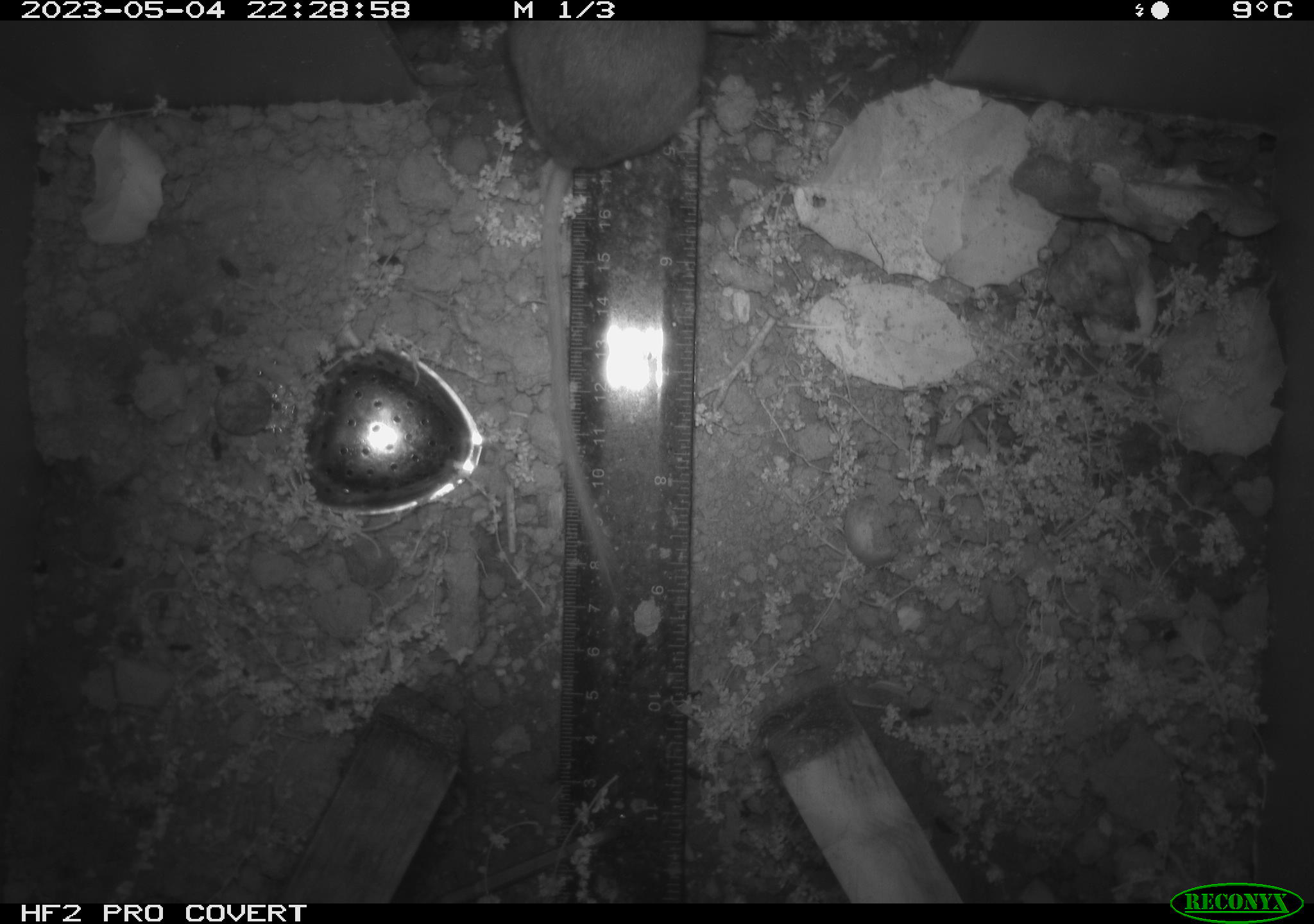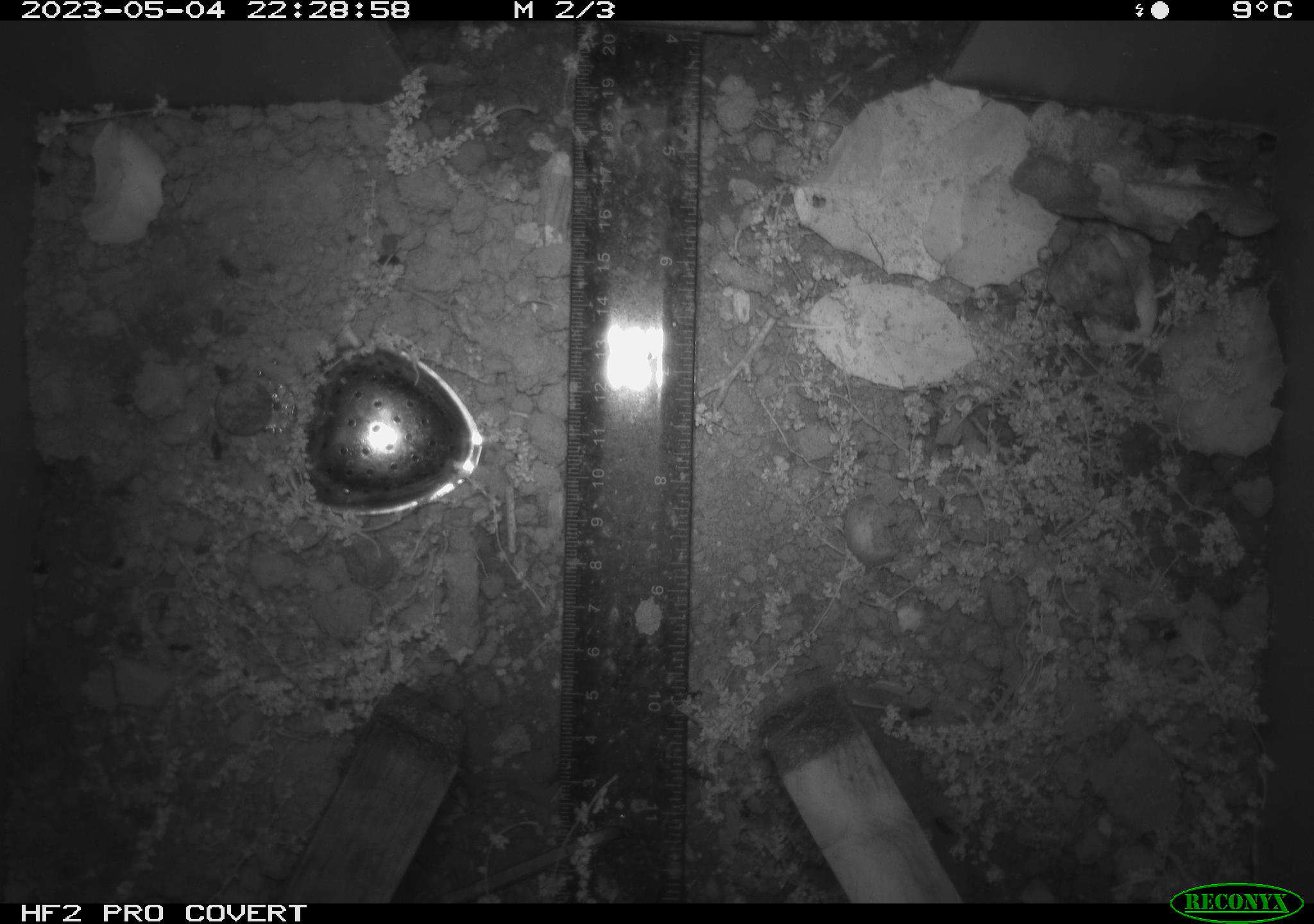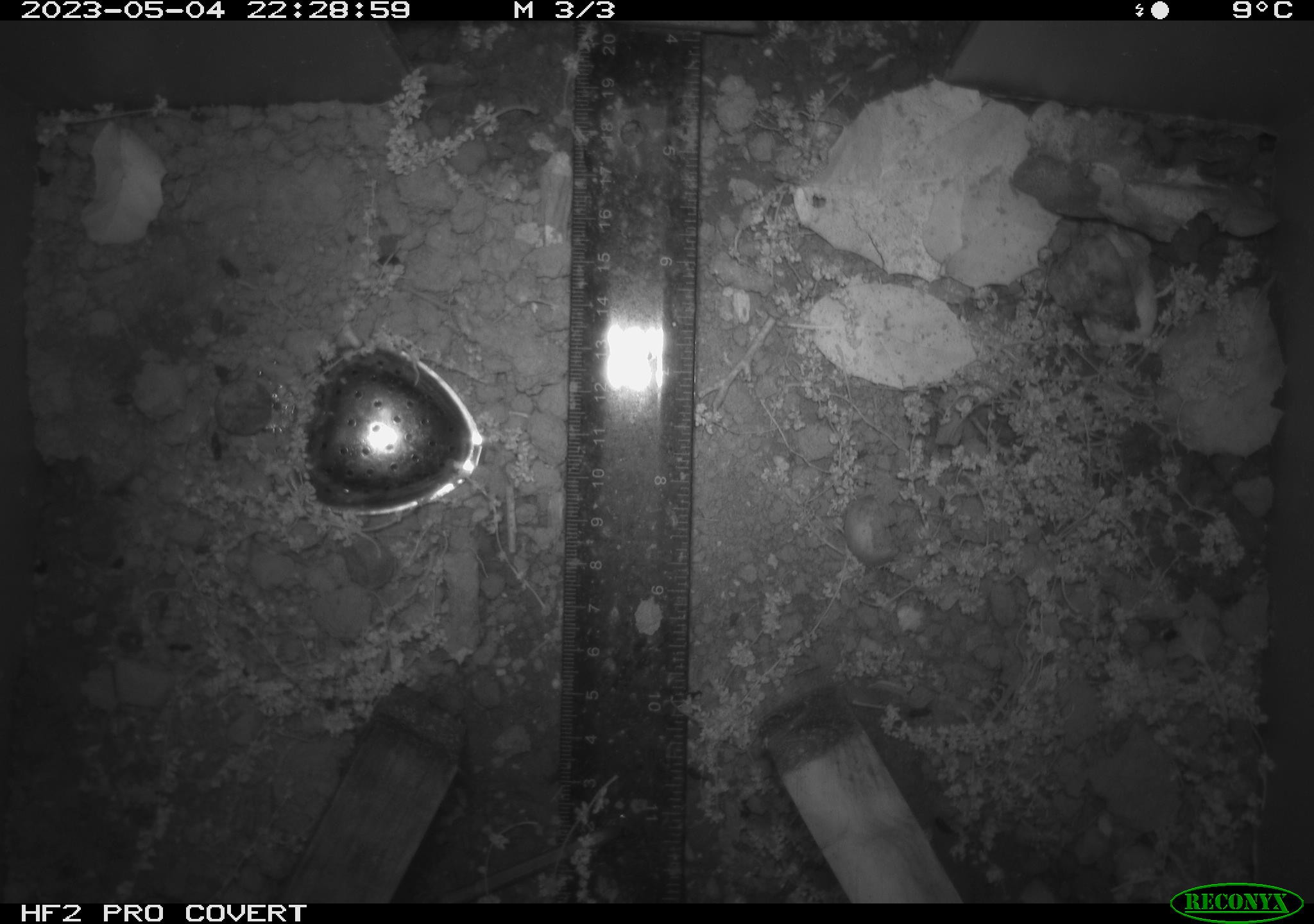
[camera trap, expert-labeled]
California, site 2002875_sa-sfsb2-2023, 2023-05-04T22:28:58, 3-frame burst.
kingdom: Animalia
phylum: Chordata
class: Mammalia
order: Rodentia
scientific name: Rodentia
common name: mouse species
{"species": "mouse species (Rodentia)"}